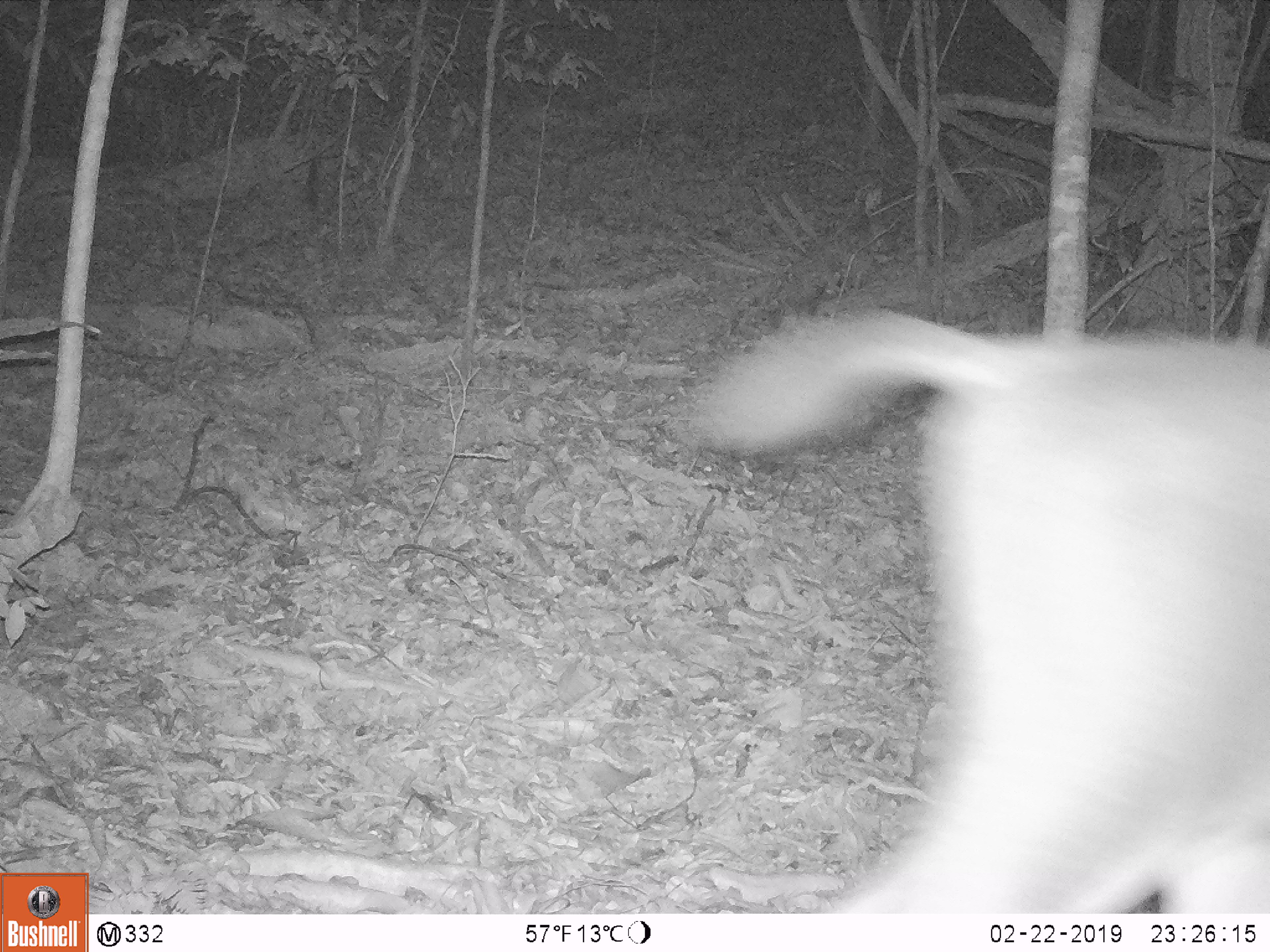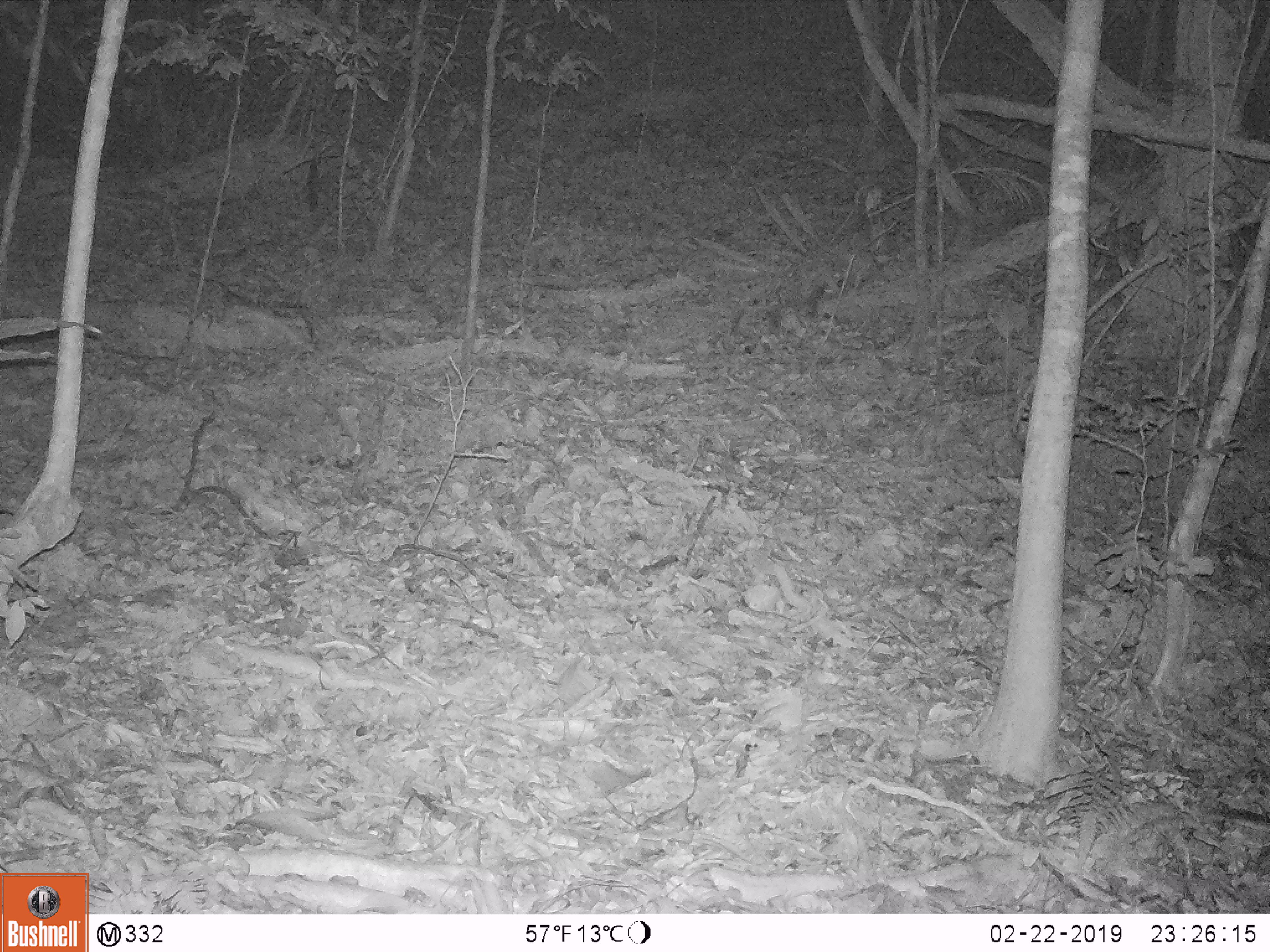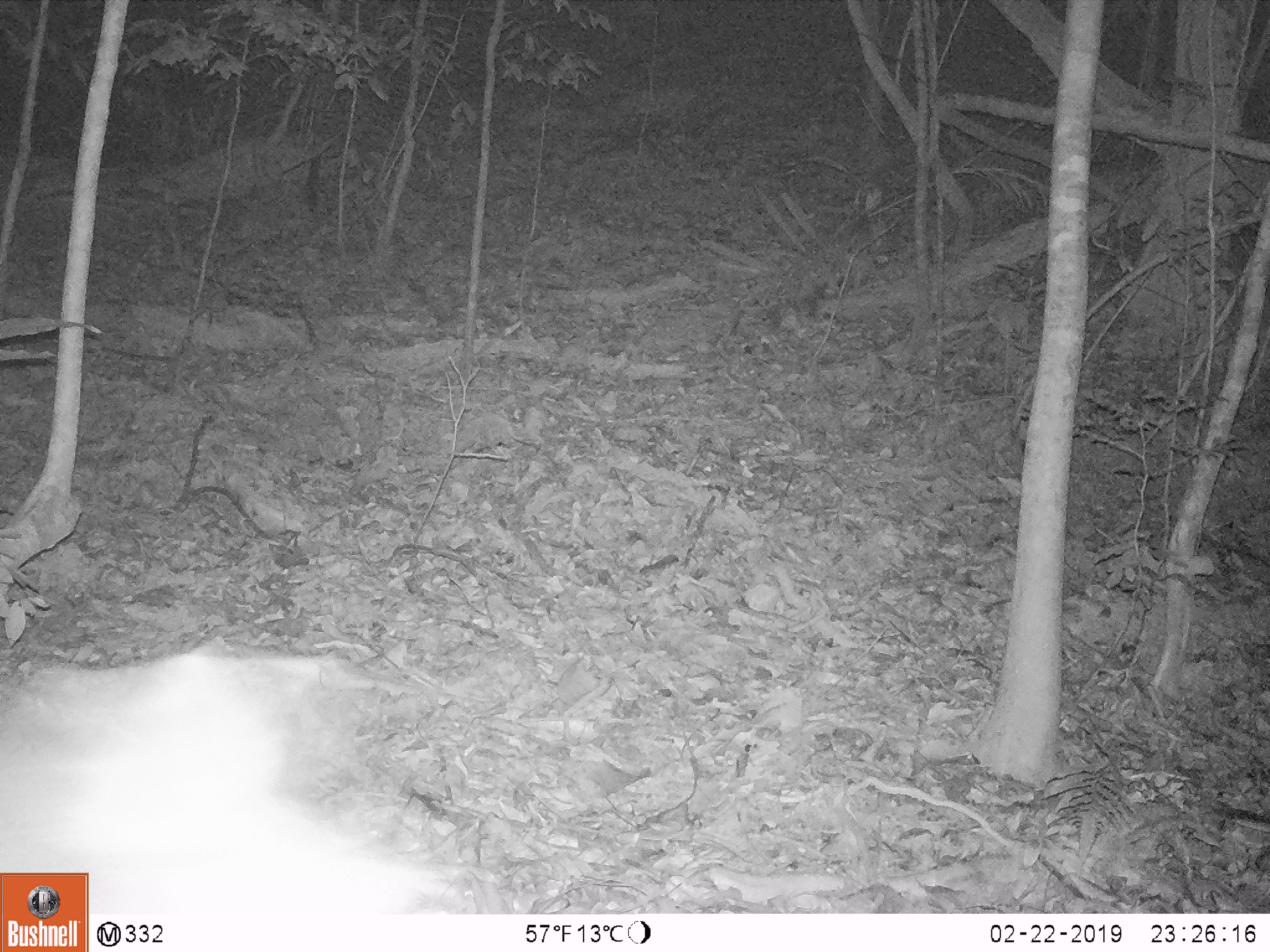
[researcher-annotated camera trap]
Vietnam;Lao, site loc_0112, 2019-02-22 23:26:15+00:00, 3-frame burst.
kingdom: Animalia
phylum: Chordata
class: Mammalia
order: Artiodactyla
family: Cervidae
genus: Rusa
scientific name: Rusa unicolor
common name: sambar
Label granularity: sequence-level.